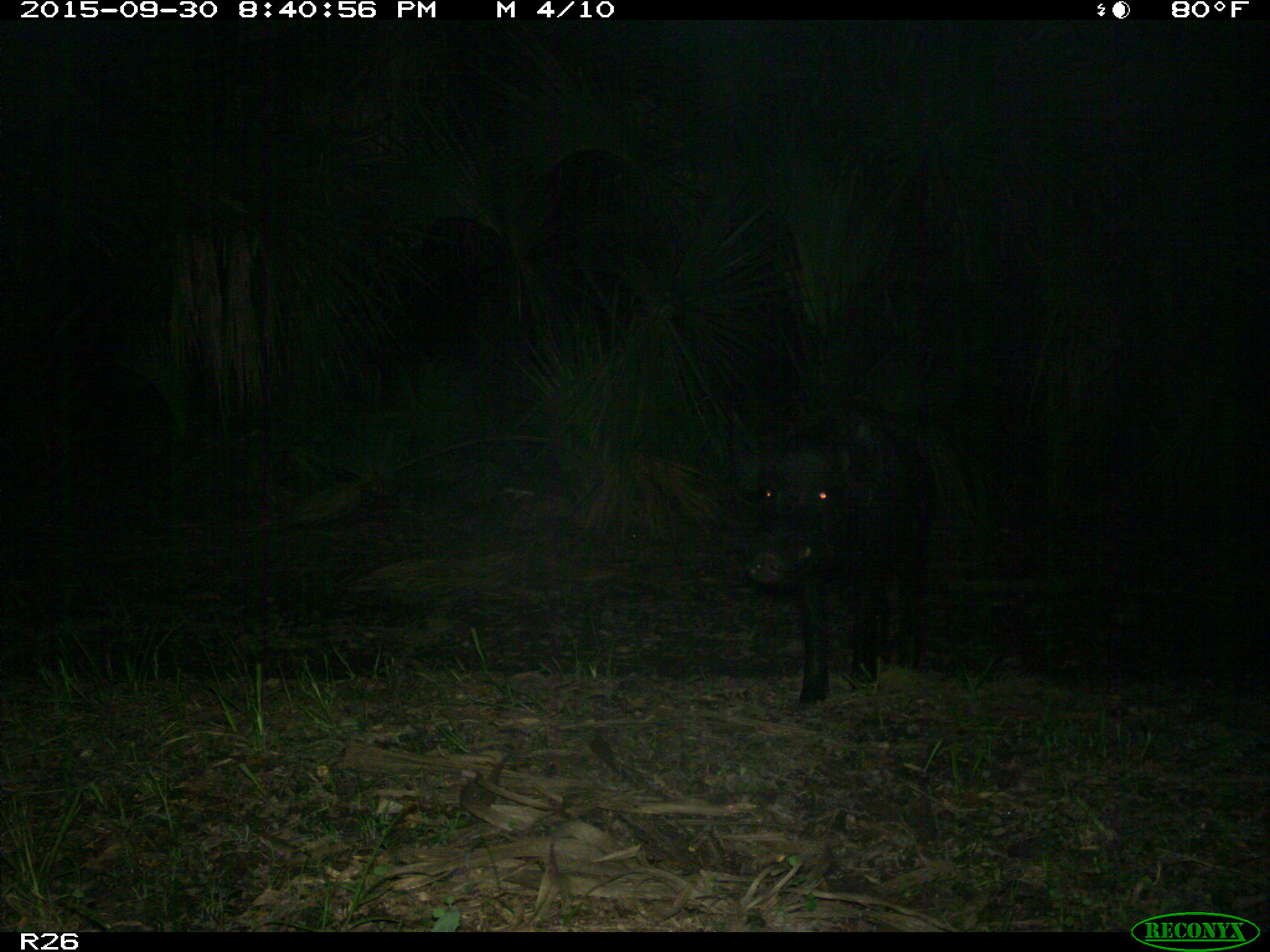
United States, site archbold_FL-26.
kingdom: Animalia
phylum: Chordata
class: Mammalia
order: Artiodactyla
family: Suidae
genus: Sus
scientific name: Sus scrofa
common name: wild boar